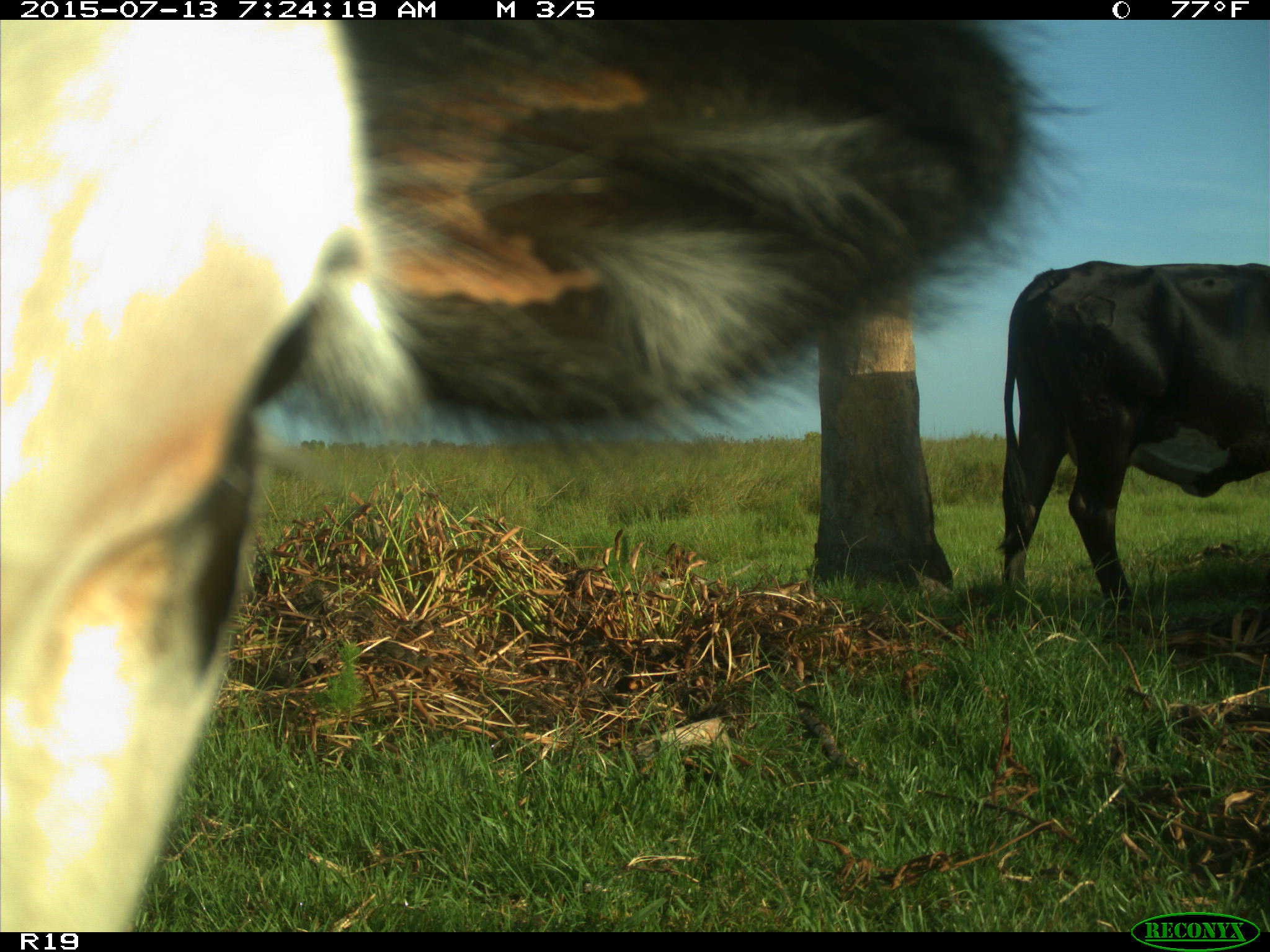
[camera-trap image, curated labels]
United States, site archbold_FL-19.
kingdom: Animalia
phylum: Chordata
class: Mammalia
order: Artiodactyla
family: Bovidae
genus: Bos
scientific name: Bos taurus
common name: domestic cow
Bos taurus (domestic cow).